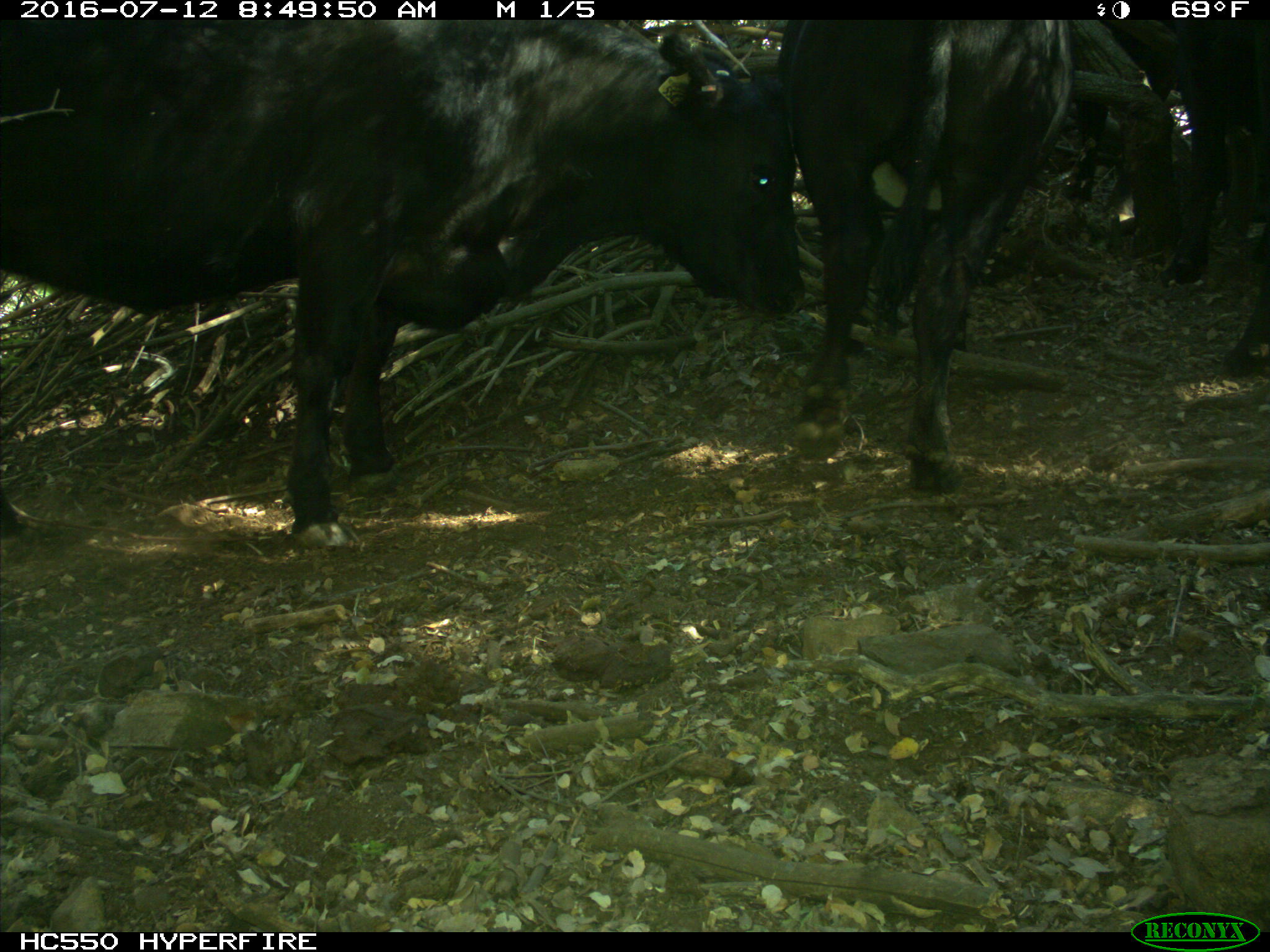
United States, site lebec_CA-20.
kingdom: Animalia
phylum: Chordata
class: Mammalia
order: Artiodactyla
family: Bovidae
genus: Bos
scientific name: Bos taurus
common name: domestic cow